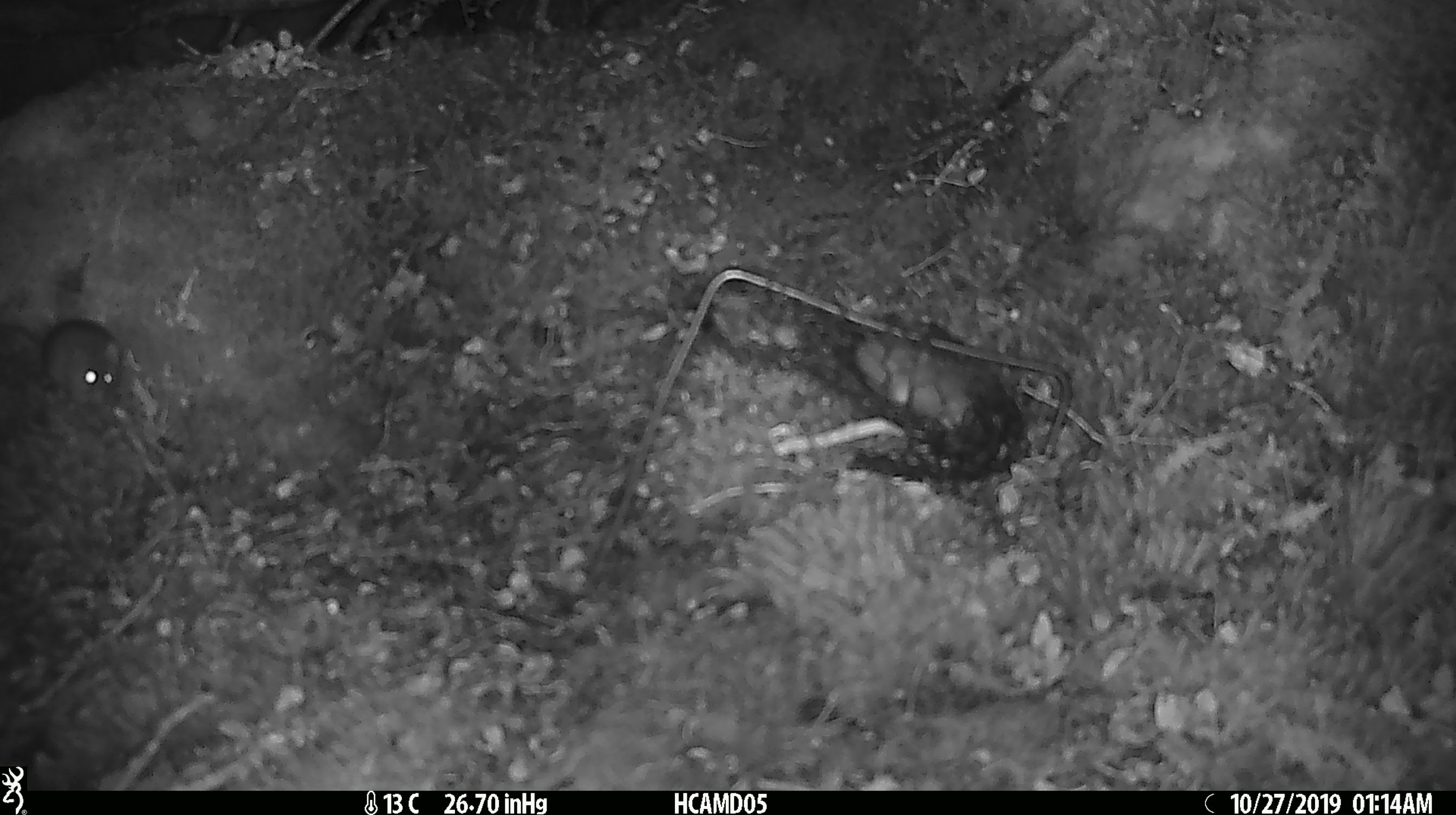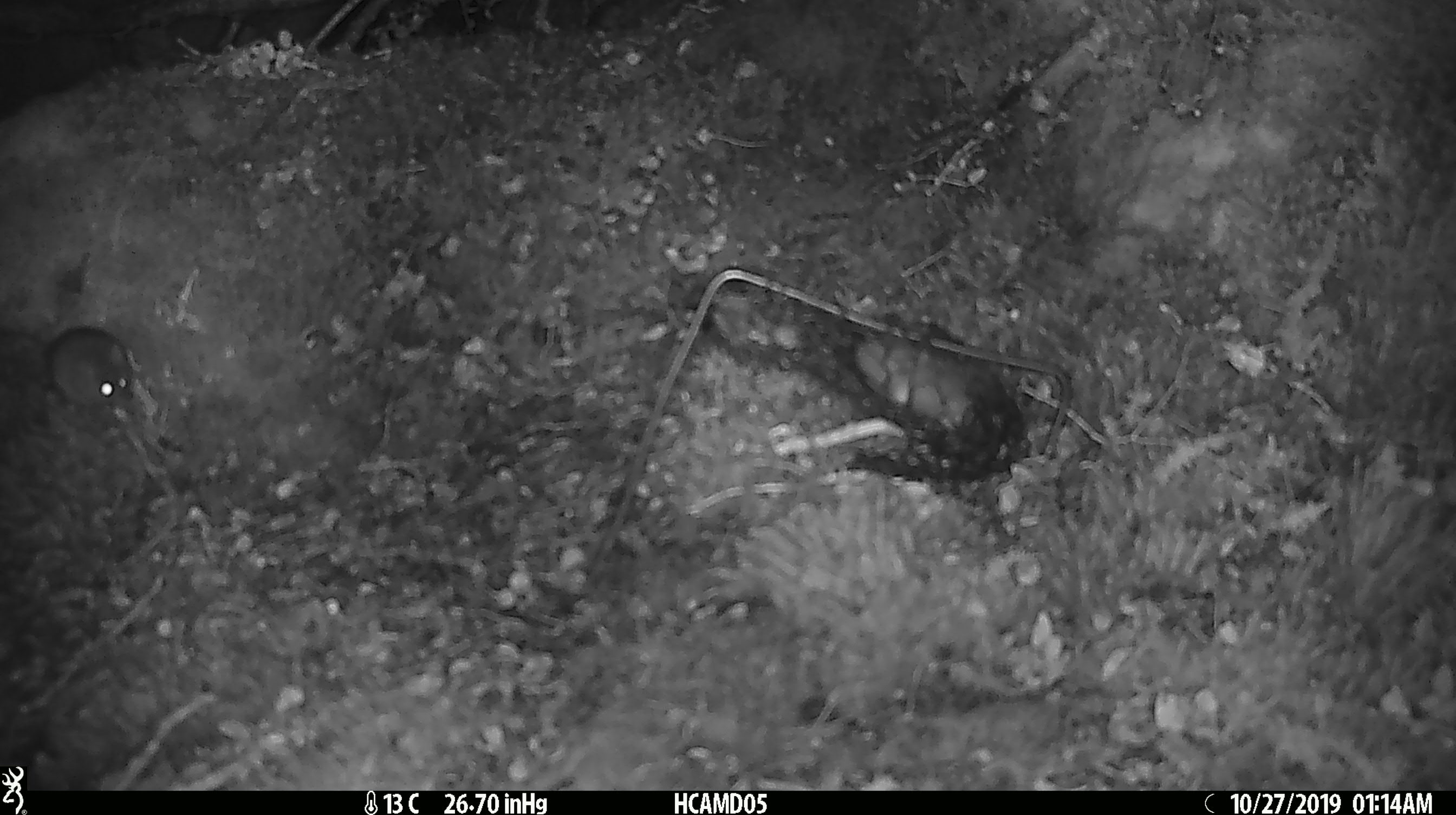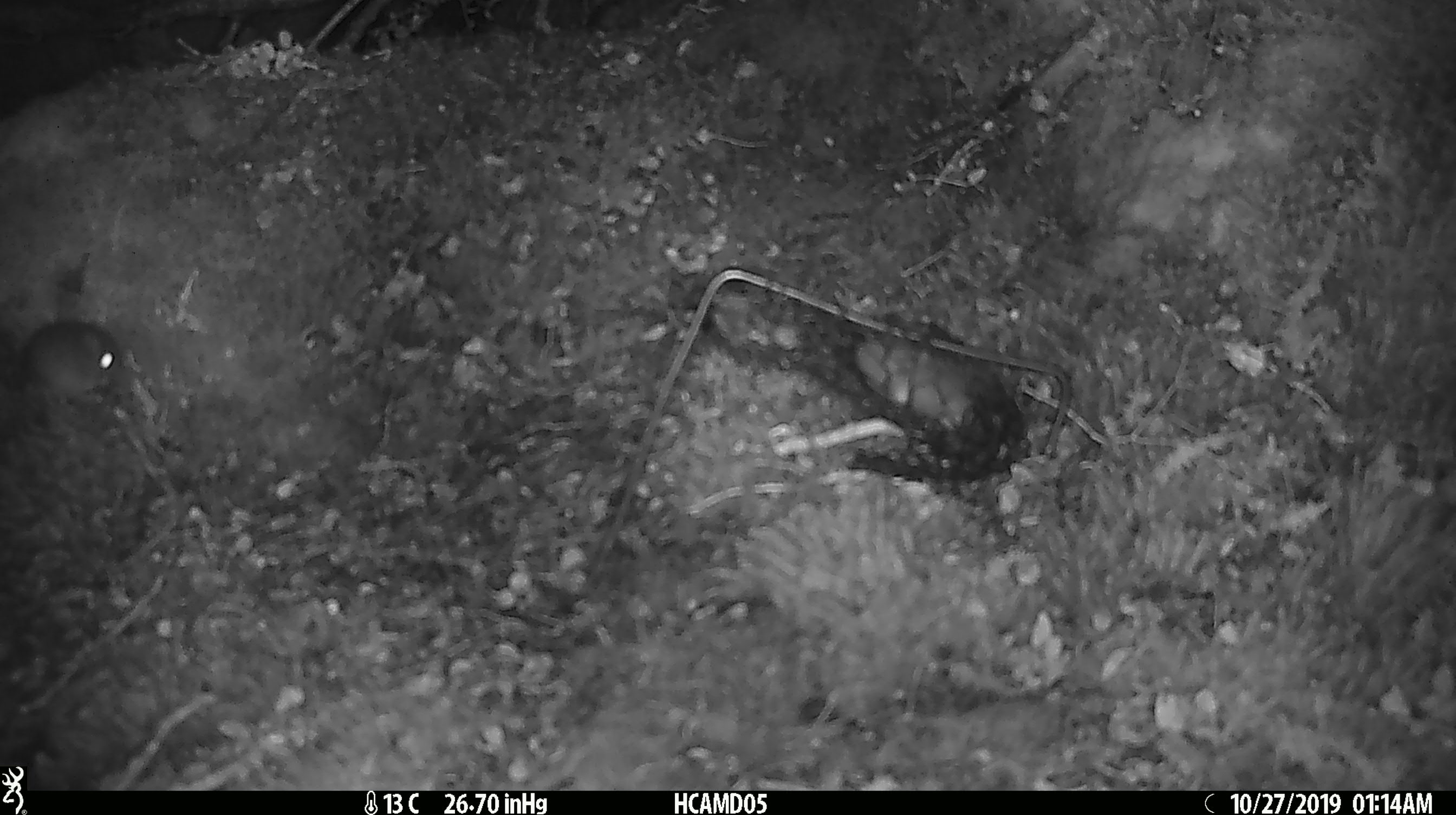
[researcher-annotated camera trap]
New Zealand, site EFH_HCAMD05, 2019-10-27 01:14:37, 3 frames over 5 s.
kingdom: Animalia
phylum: Chordata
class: Mammalia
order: Rodentia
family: Muridae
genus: Mus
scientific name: Mus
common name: mouse